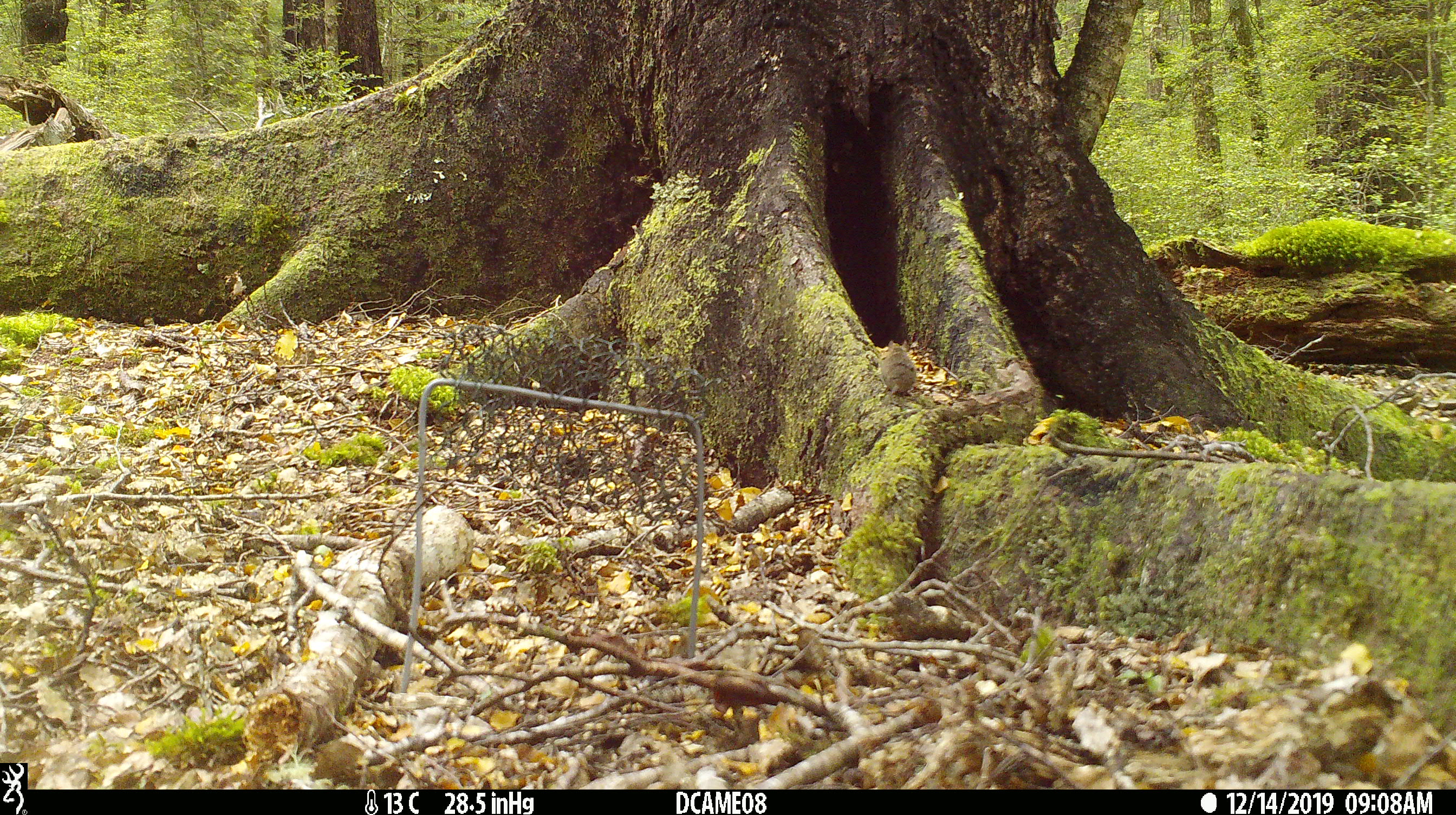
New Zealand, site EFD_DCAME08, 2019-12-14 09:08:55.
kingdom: Animalia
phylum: Chordata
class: Mammalia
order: Rodentia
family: Muridae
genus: Mus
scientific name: Mus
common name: mouse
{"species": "mouse (Mus)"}